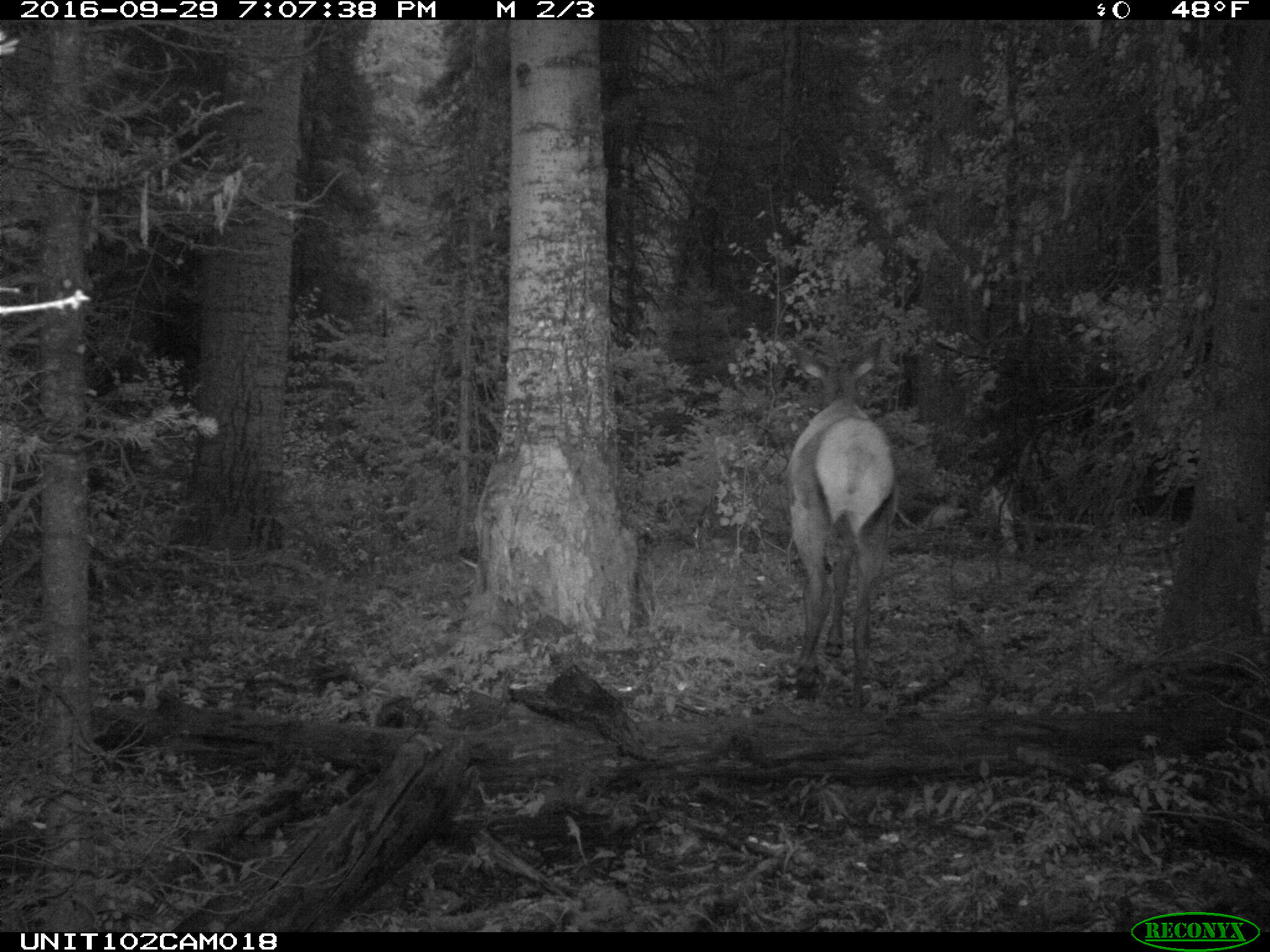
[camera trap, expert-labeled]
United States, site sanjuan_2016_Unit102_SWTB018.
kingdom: Animalia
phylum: Chordata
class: Mammalia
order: Artiodactyla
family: Cervidae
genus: Cervus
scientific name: Cervus elaphus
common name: red deer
Cervus elaphus (red deer).